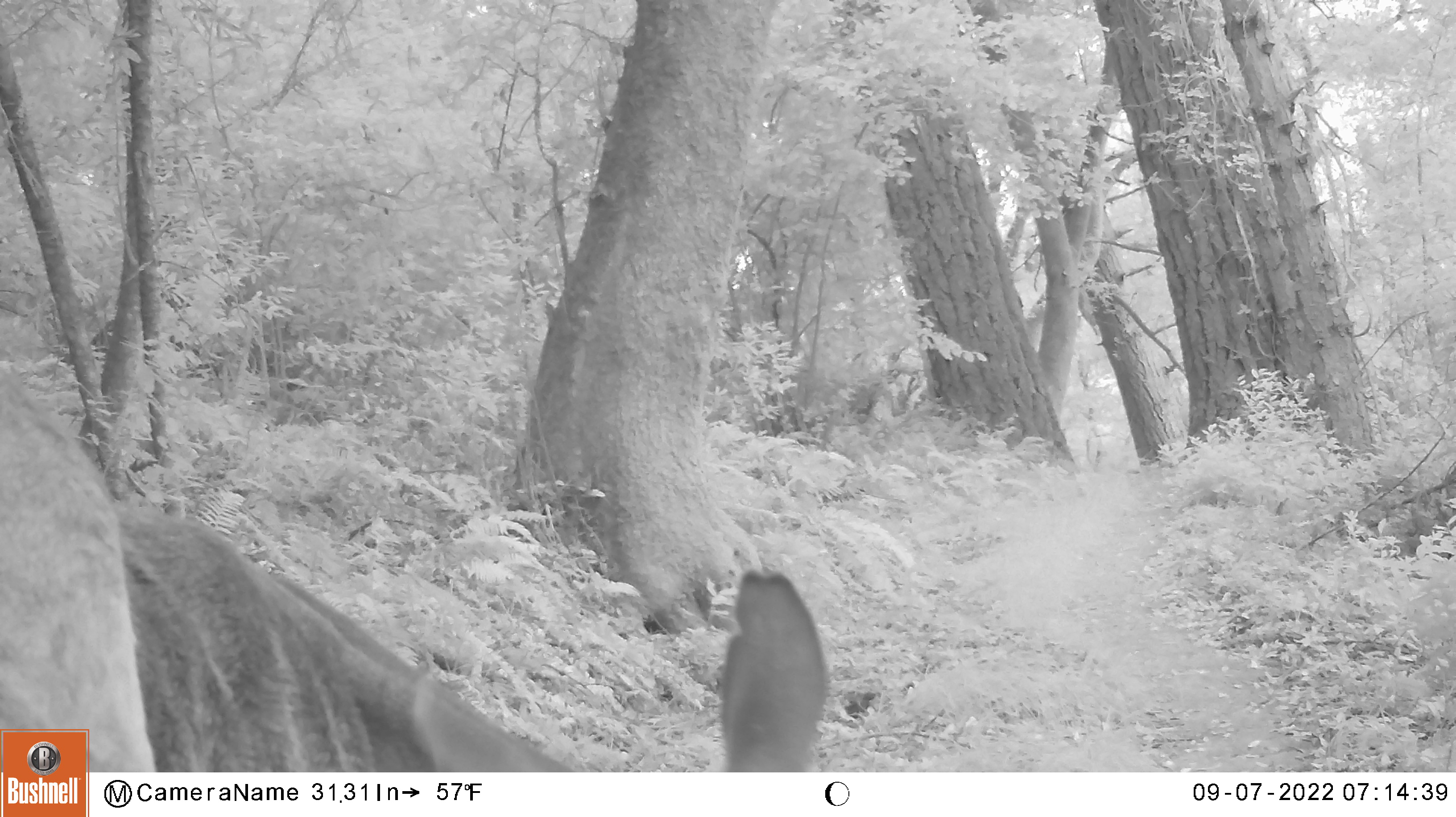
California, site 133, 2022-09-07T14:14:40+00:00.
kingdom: Animalia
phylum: Chordata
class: Mammalia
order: Artiodactyla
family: Cervidae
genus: Odocoileus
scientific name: Odocoileus hemionus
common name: mule deer